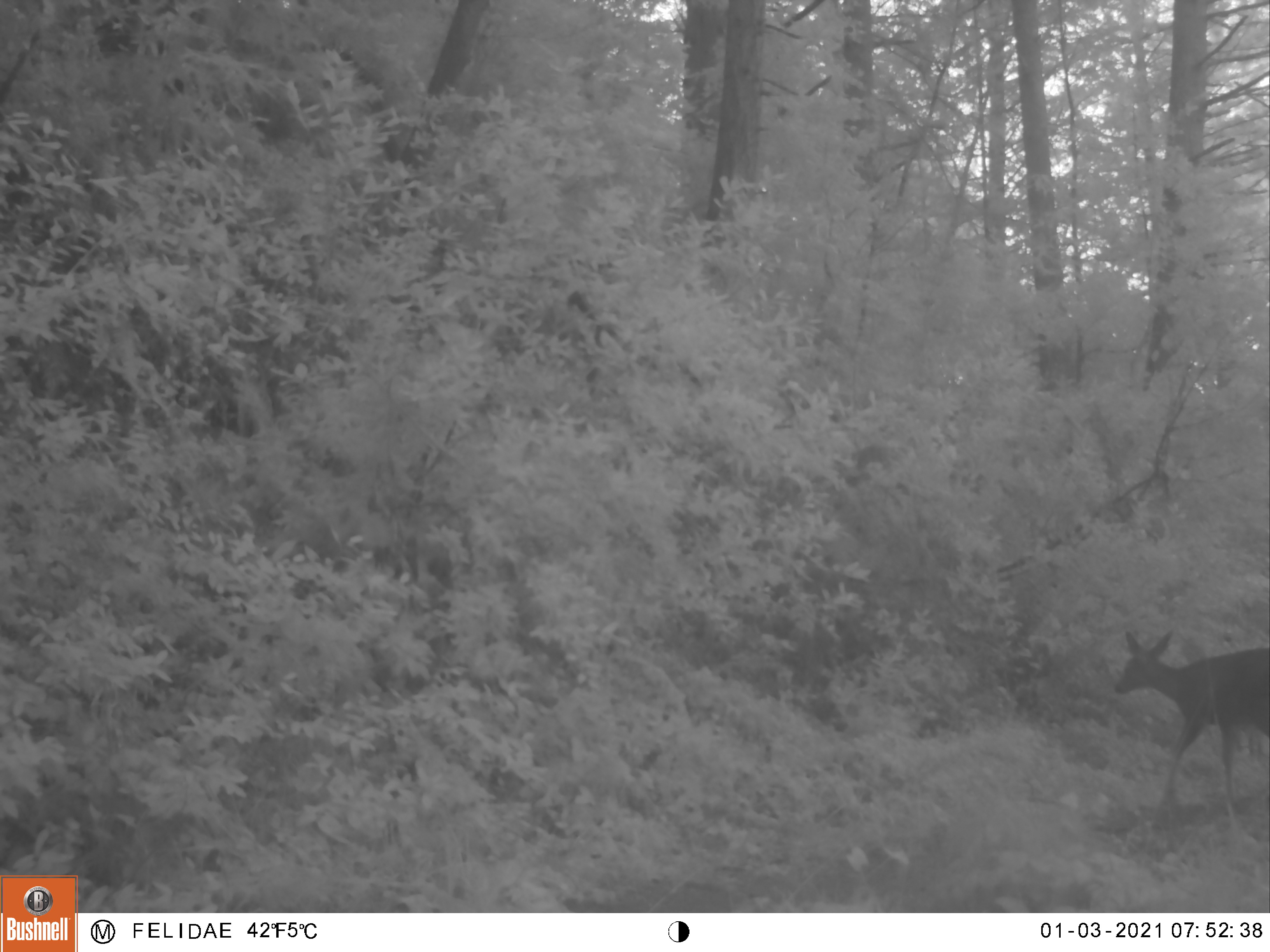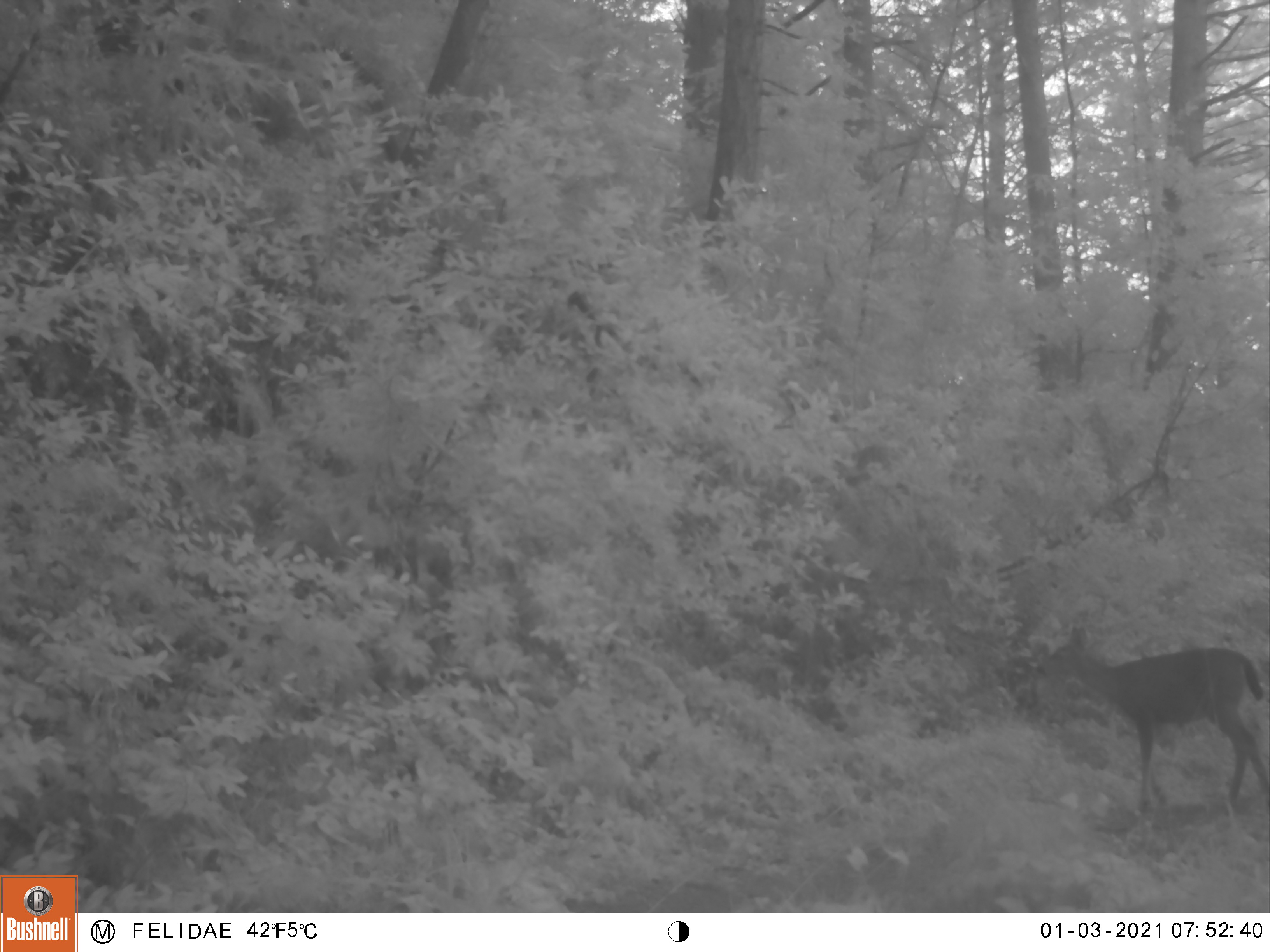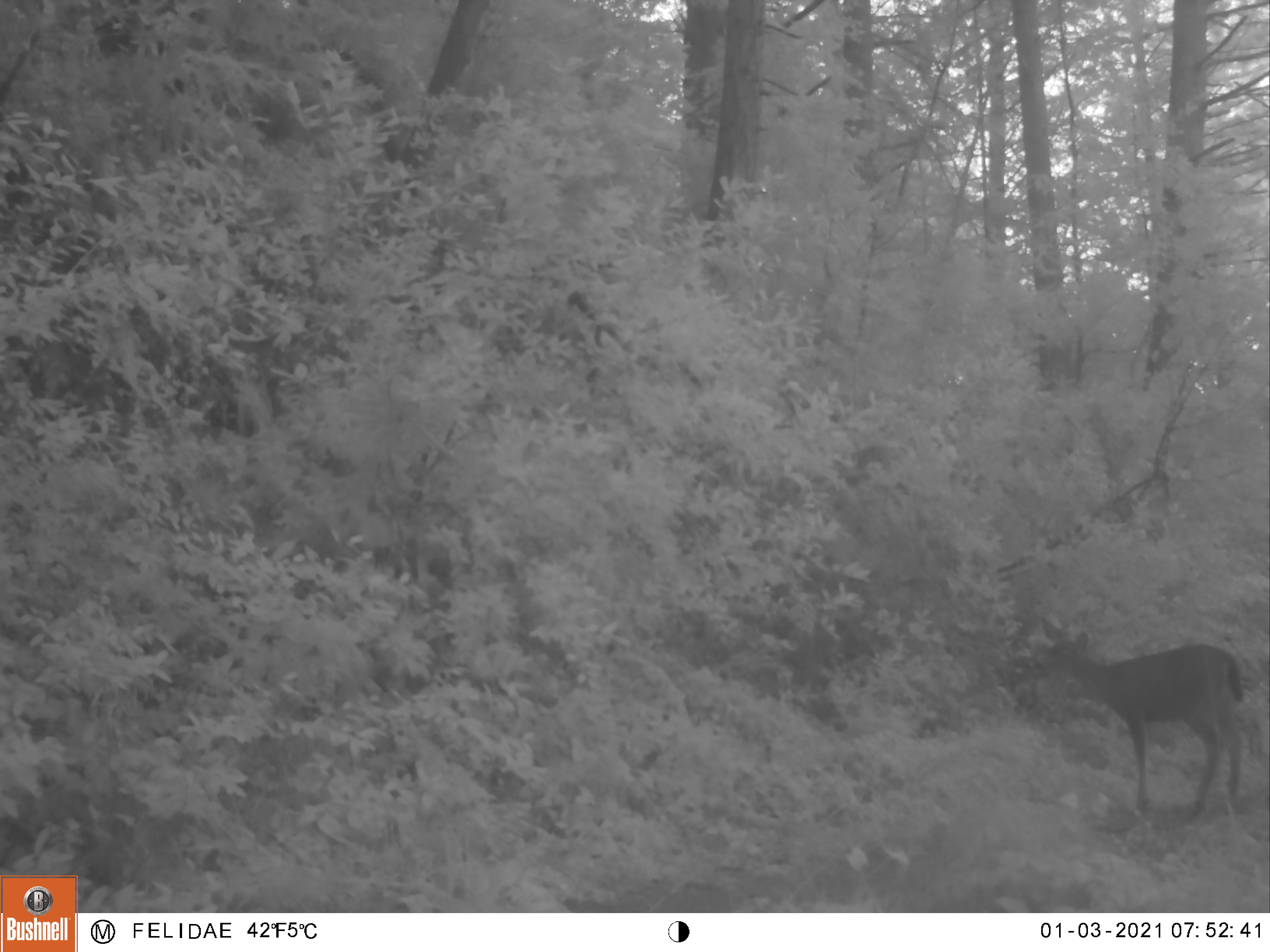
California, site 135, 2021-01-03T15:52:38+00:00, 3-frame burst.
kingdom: Animalia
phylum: Chordata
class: Mammalia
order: Artiodactyla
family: Cervidae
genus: Odocoileus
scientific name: Odocoileus hemionus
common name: mule deer